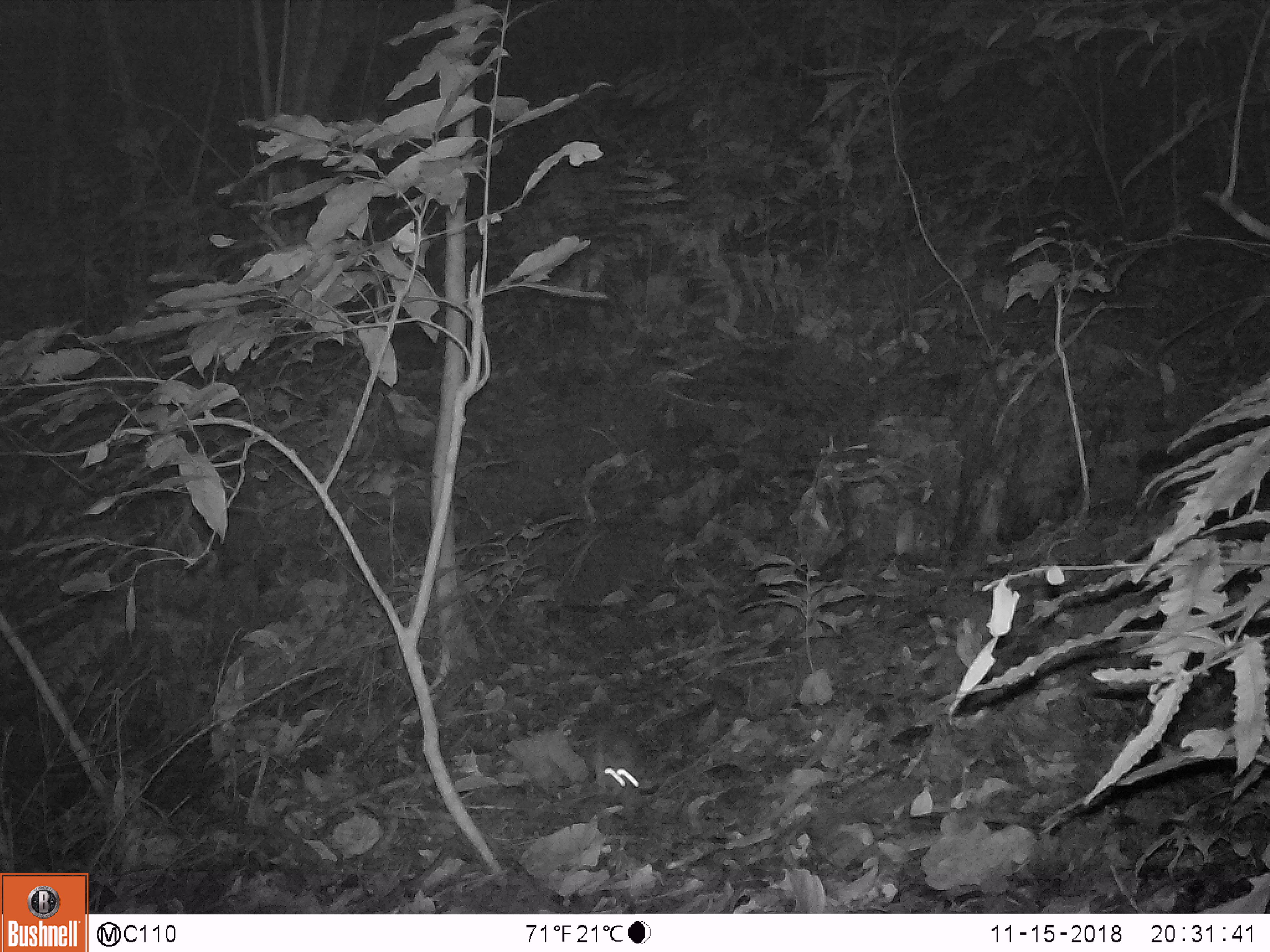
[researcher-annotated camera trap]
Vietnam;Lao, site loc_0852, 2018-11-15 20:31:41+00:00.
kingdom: Animalia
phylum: Chordata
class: Mammalia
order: Rodentia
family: Muridae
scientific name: Muridae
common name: old-world mice and rats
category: unidentified murid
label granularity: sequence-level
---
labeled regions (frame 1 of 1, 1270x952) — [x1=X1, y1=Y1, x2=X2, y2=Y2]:
unidentified murid: [x1=579, y1=740, x2=638, y2=795]